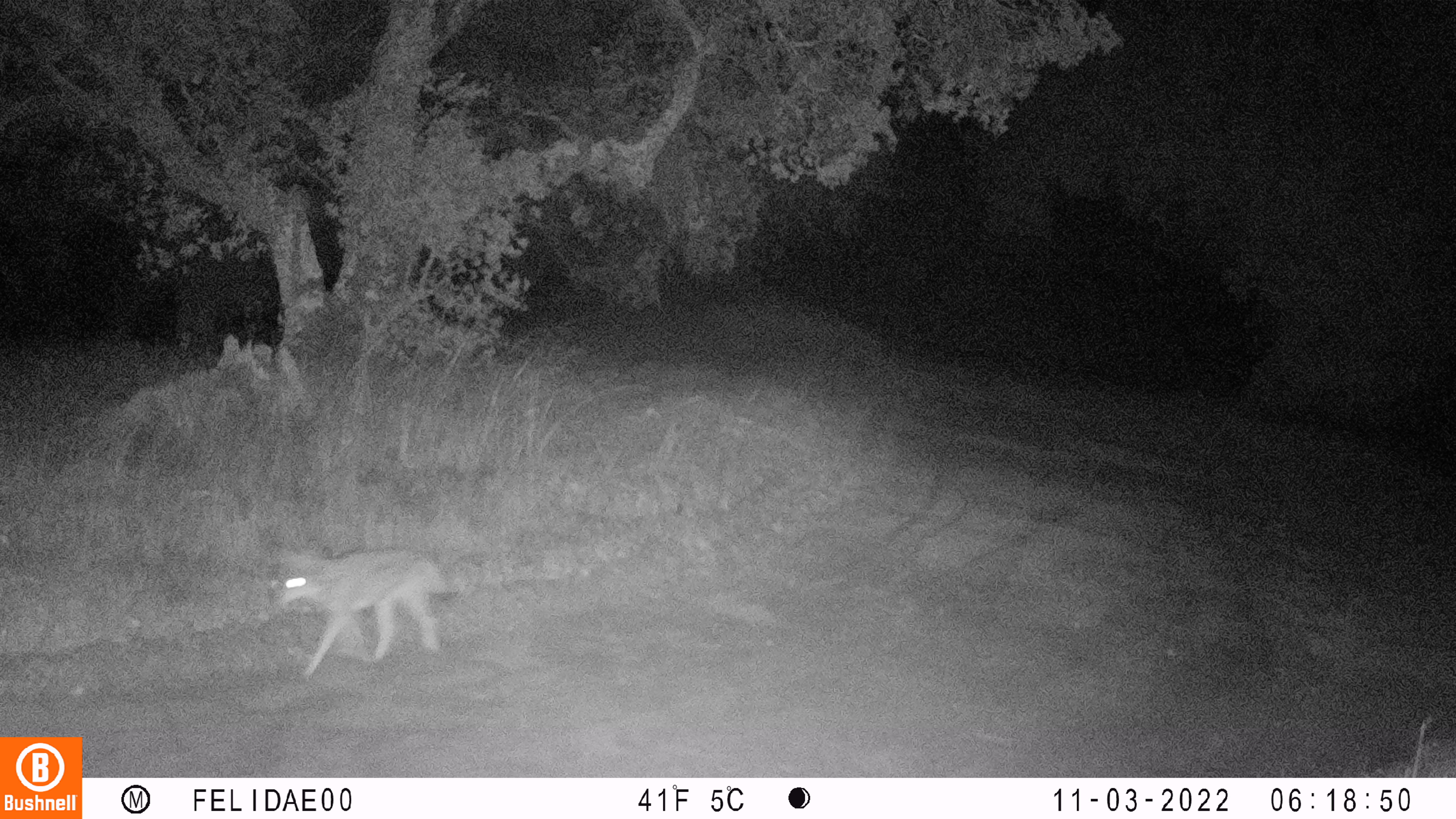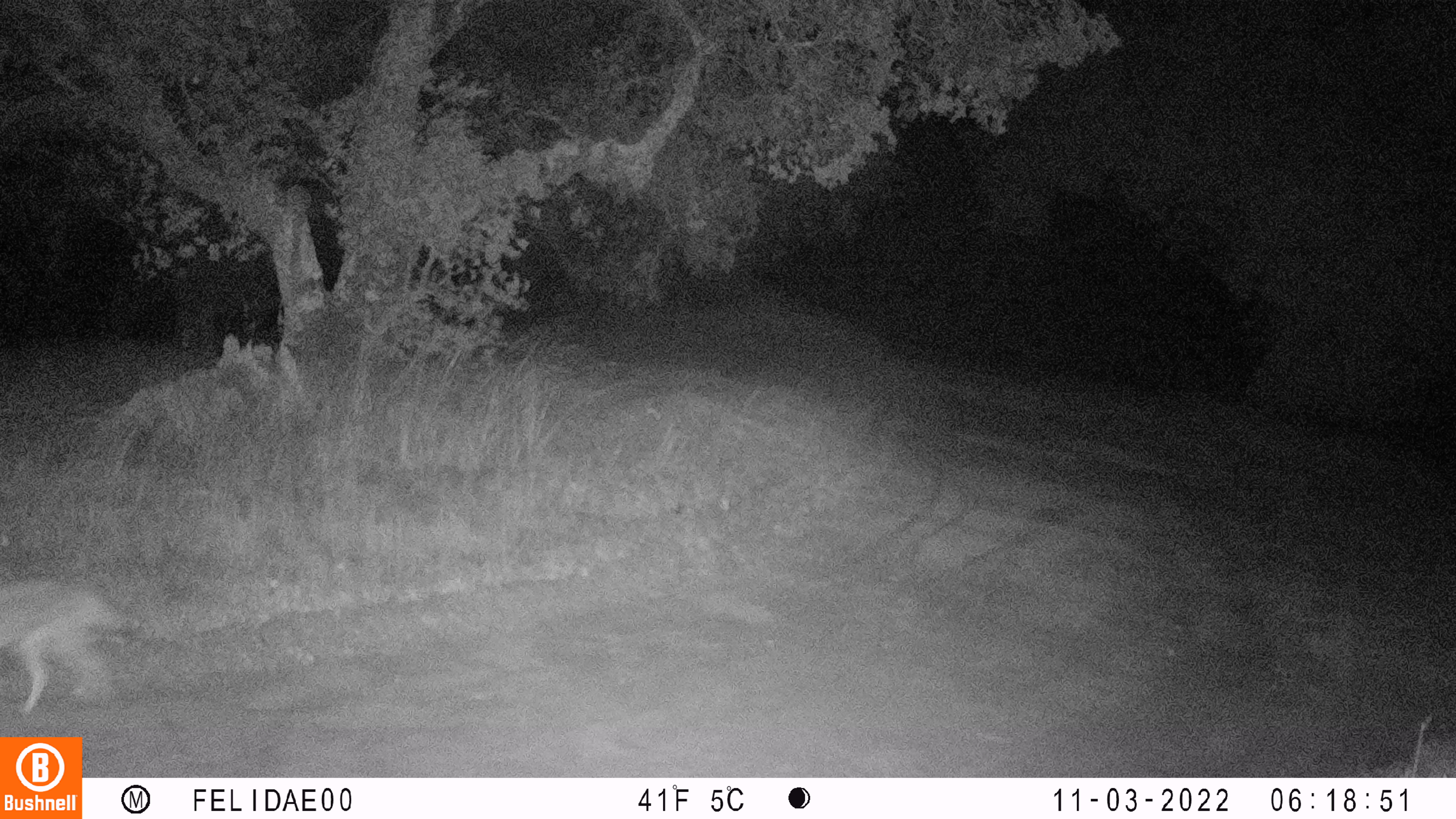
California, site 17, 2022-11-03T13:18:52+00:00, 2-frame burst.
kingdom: Animalia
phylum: Chordata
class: Mammalia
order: Carnivora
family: Canidae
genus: Canis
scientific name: Canis latrans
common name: coyote